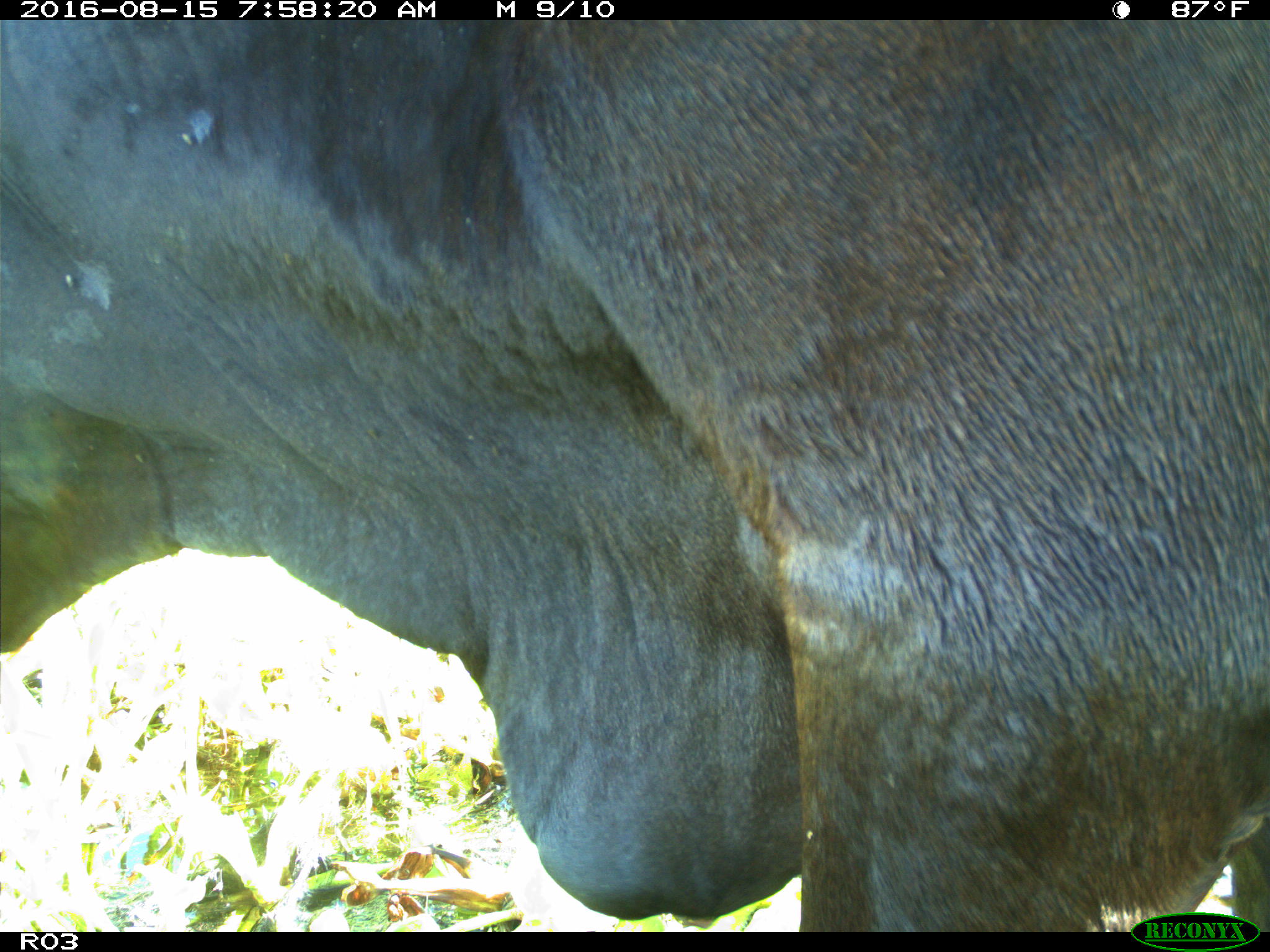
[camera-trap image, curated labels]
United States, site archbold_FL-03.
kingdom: Animalia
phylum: Chordata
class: Mammalia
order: Artiodactyla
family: Bovidae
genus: Bos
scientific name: Bos taurus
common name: domestic cow